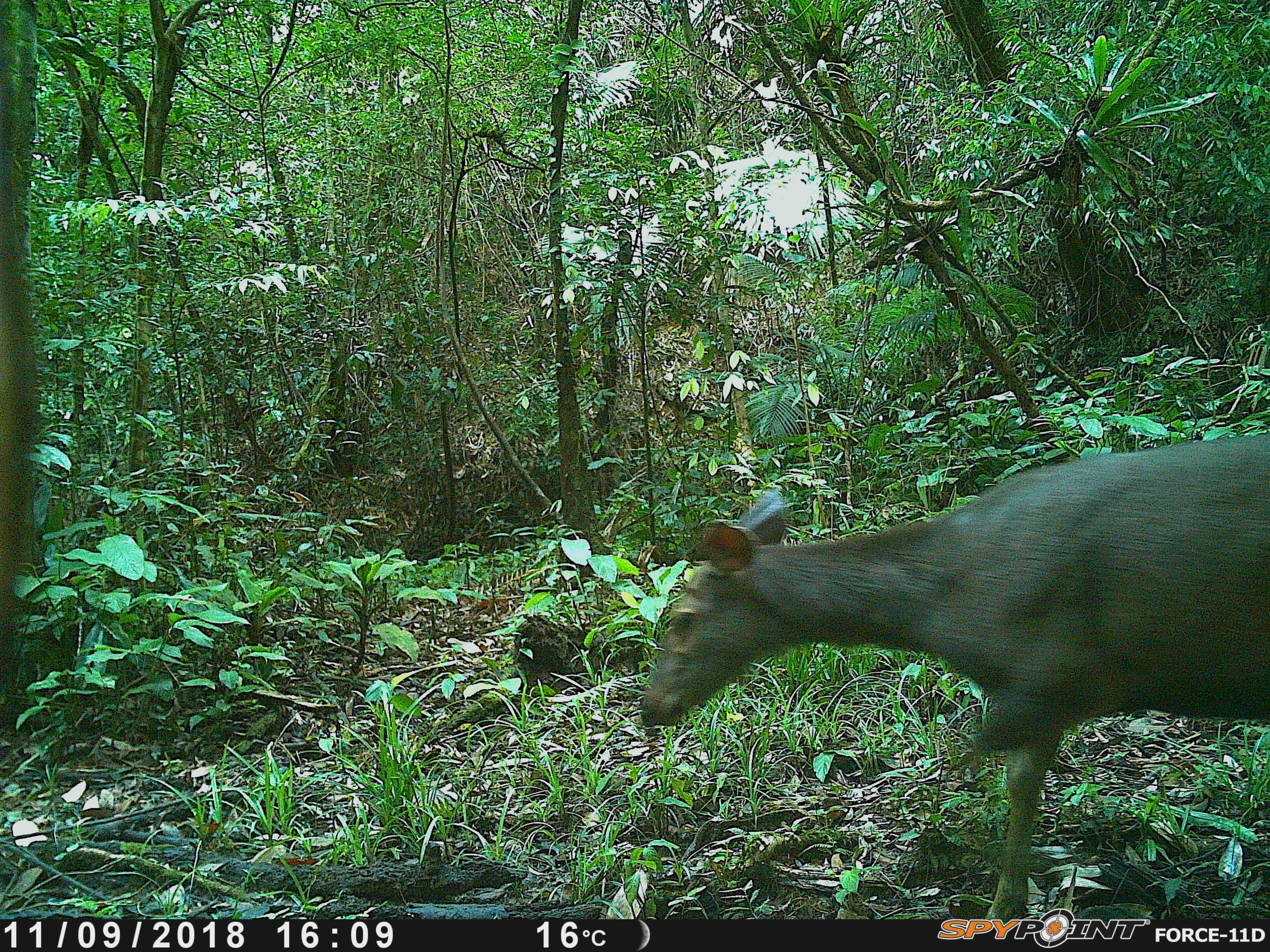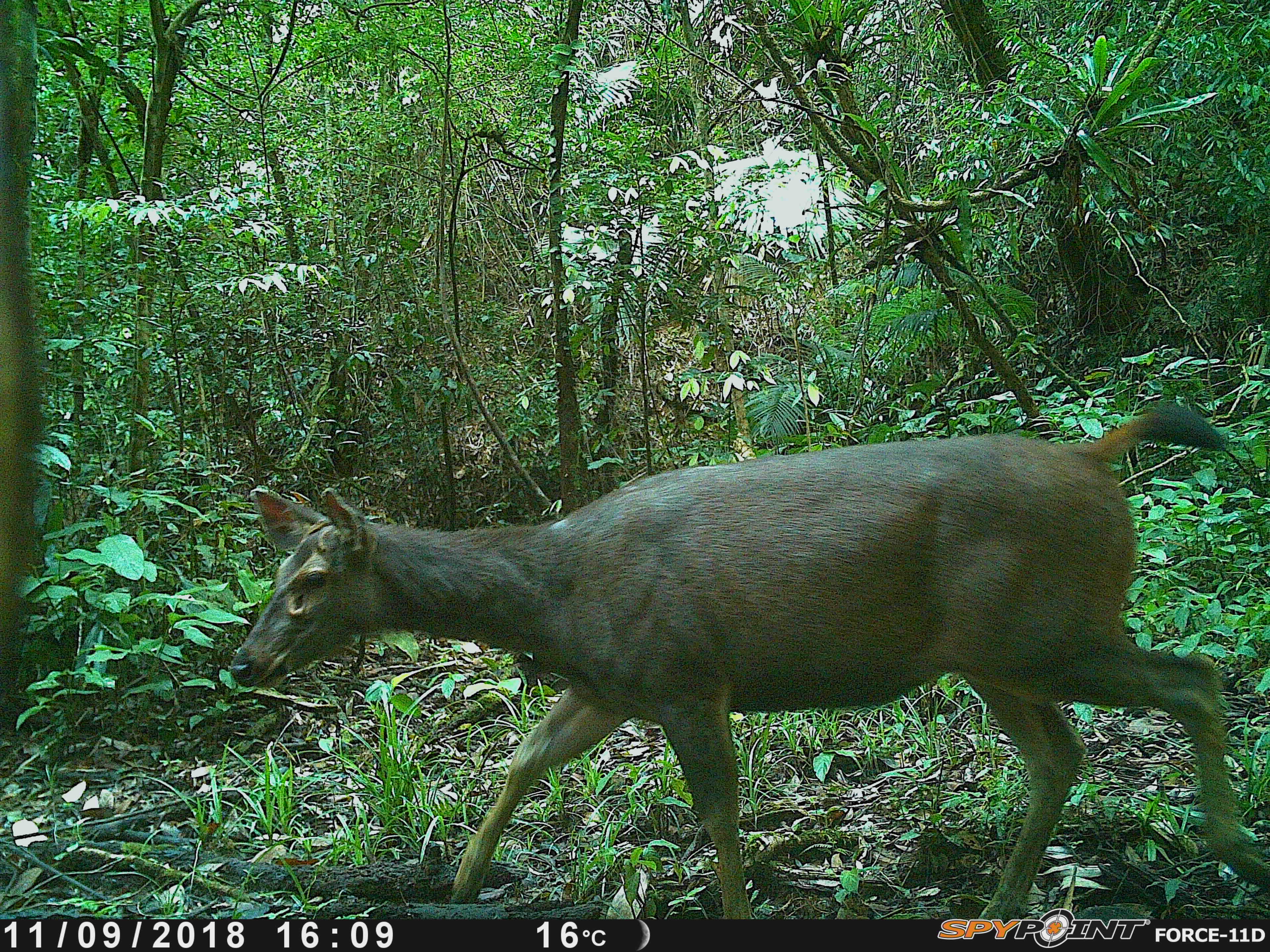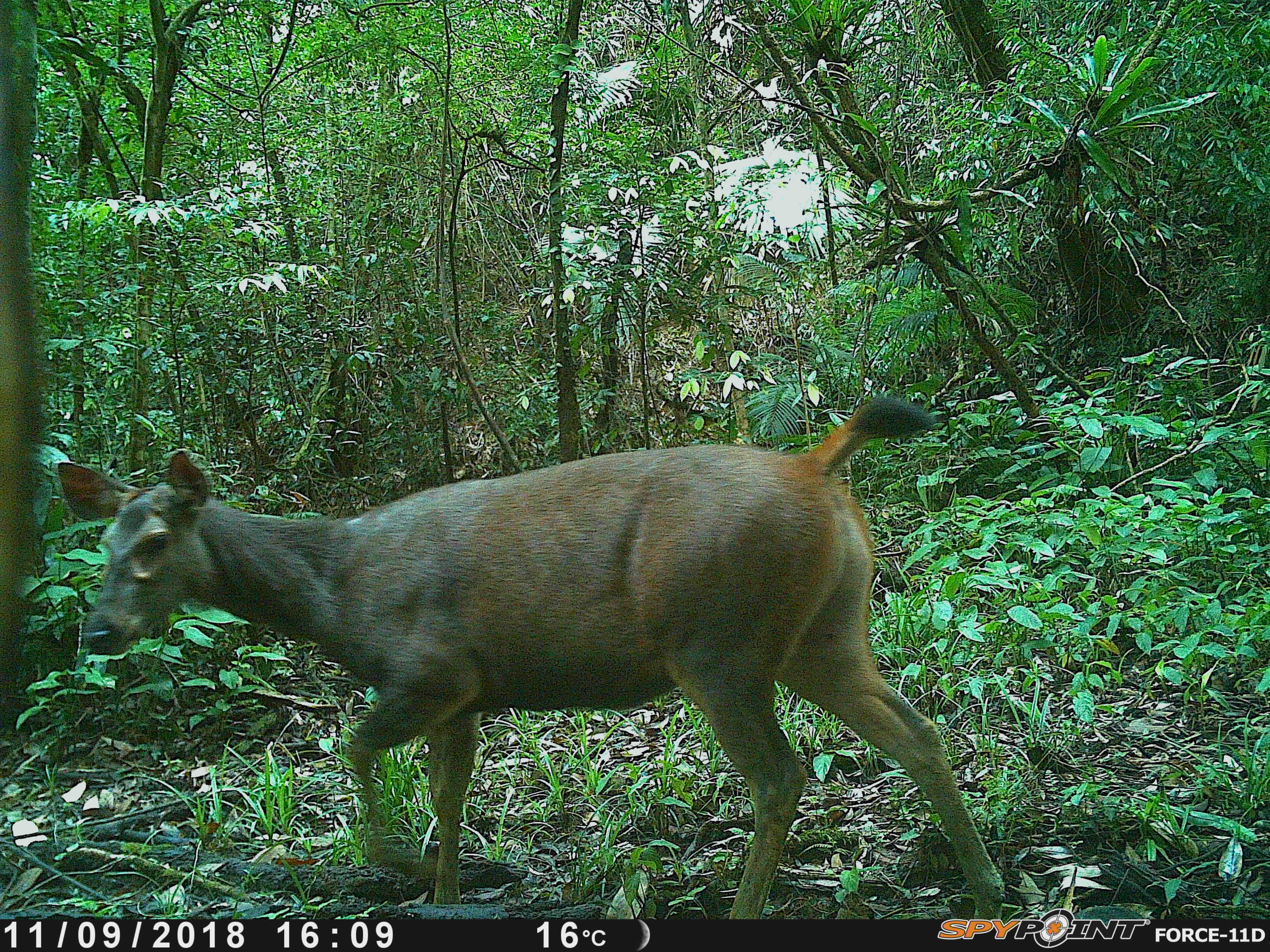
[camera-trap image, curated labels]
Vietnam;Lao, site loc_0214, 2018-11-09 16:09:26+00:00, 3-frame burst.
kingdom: Animalia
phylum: Chordata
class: Mammalia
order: Artiodactyla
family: Cervidae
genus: Rusa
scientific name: Rusa unicolor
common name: sambar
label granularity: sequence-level